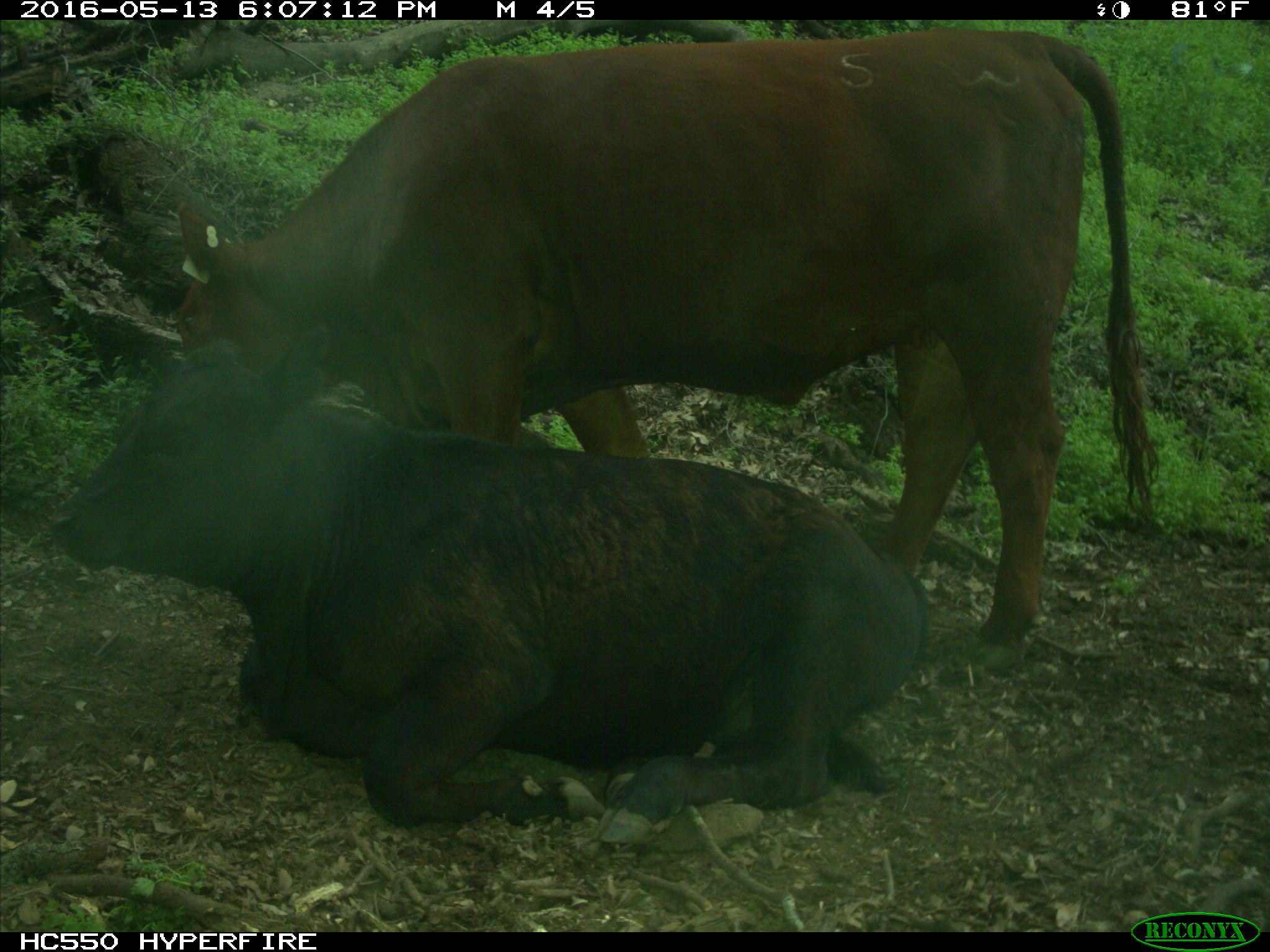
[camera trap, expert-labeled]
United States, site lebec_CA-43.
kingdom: Animalia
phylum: Chordata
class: Mammalia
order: Artiodactyla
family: Bovidae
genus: Bos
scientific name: Bos taurus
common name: domestic cow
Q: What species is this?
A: Bos taurus (domestic cow).